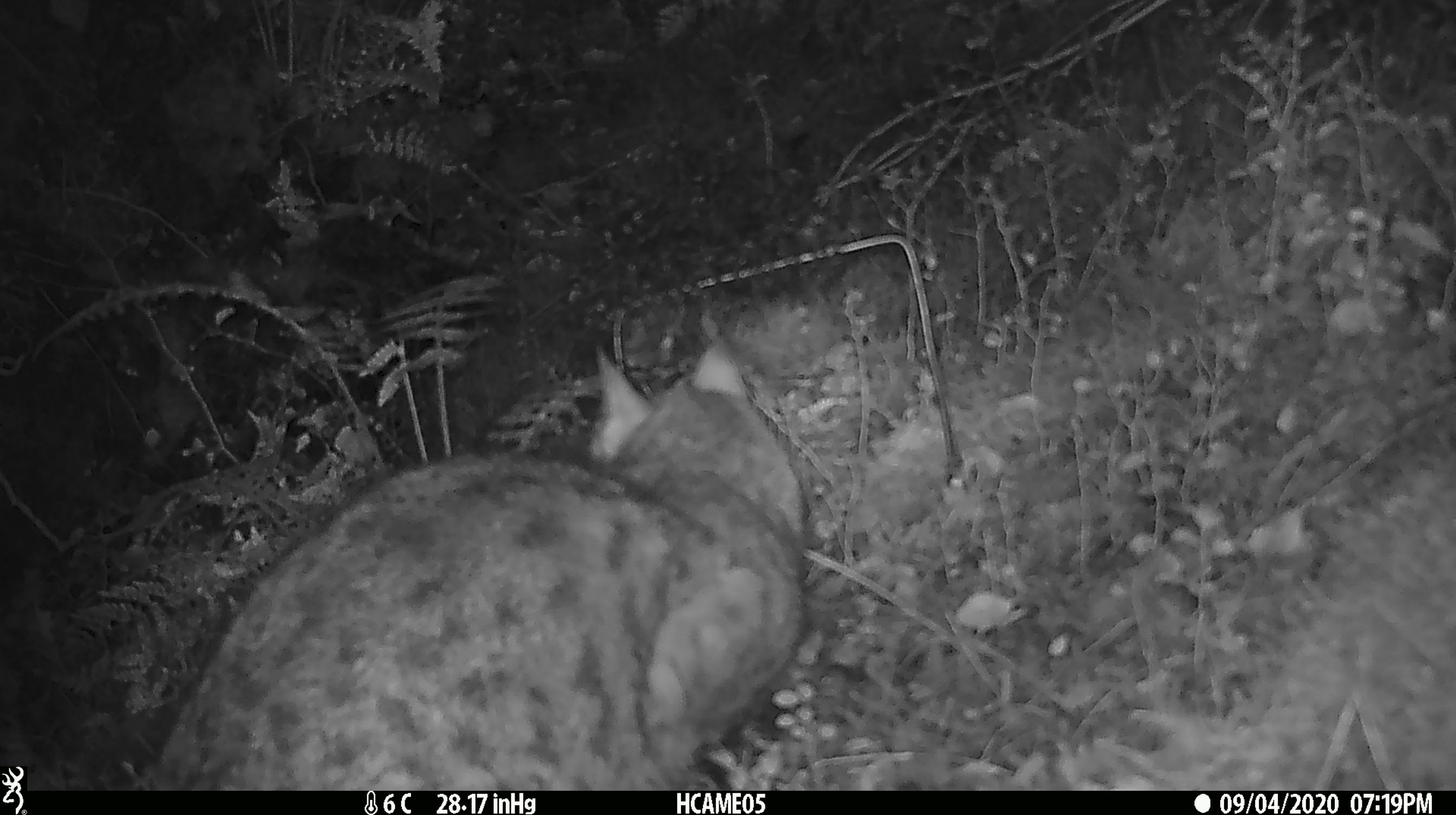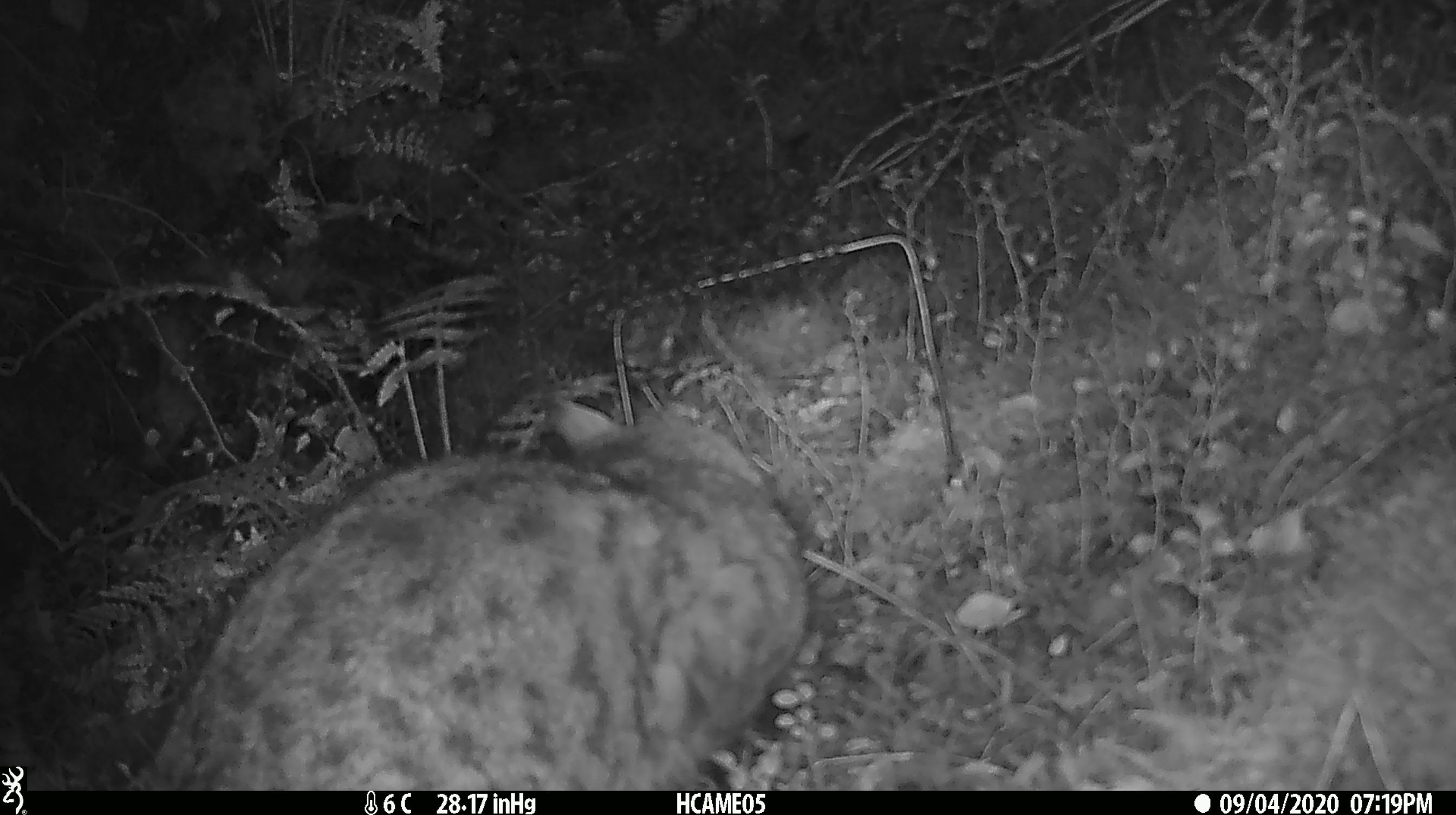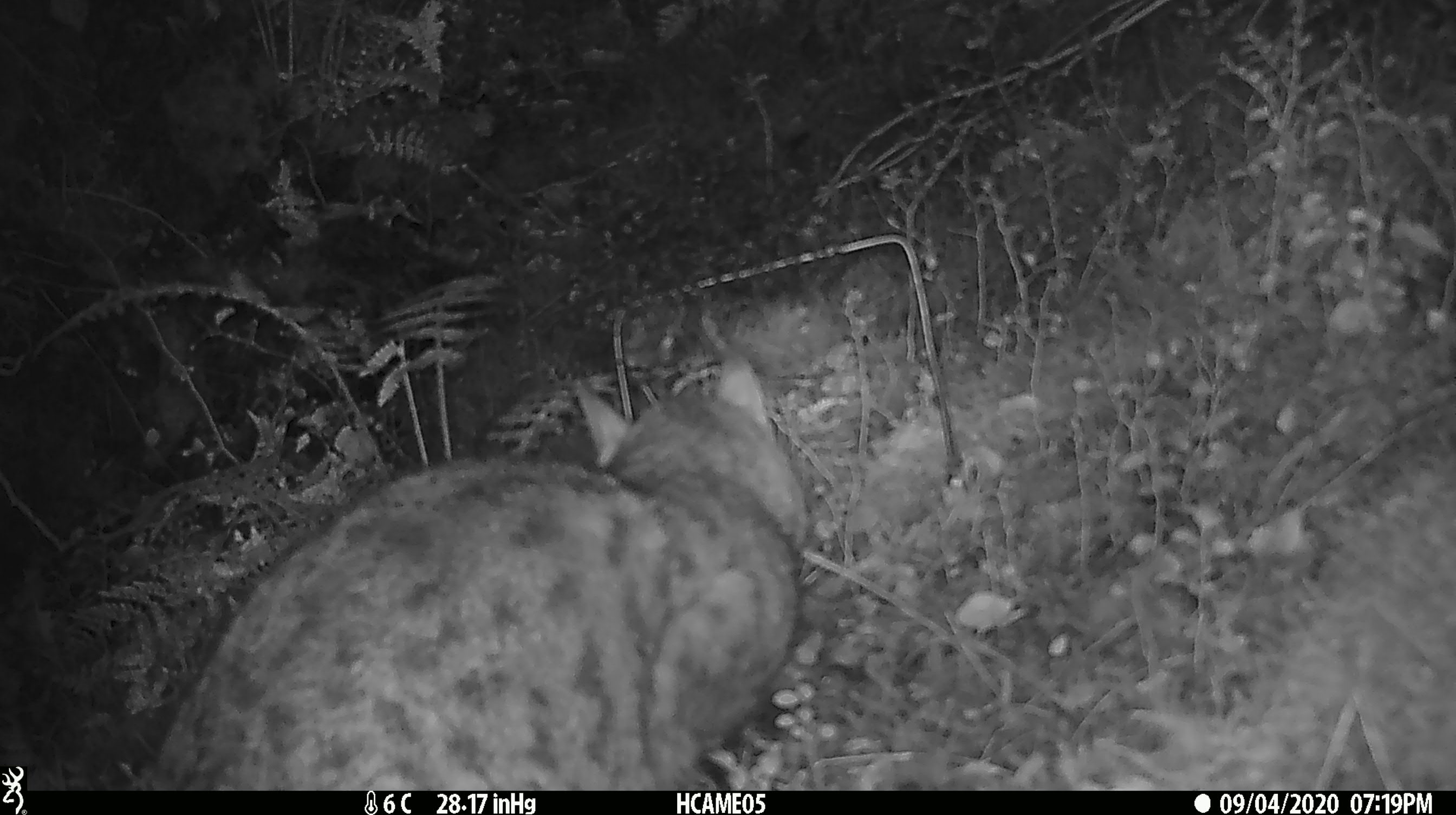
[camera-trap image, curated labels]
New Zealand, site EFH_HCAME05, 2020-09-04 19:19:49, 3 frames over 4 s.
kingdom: Animalia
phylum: Chordata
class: Mammalia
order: Carnivora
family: Felidae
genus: Felis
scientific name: Felis catus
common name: domestic cat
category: cat